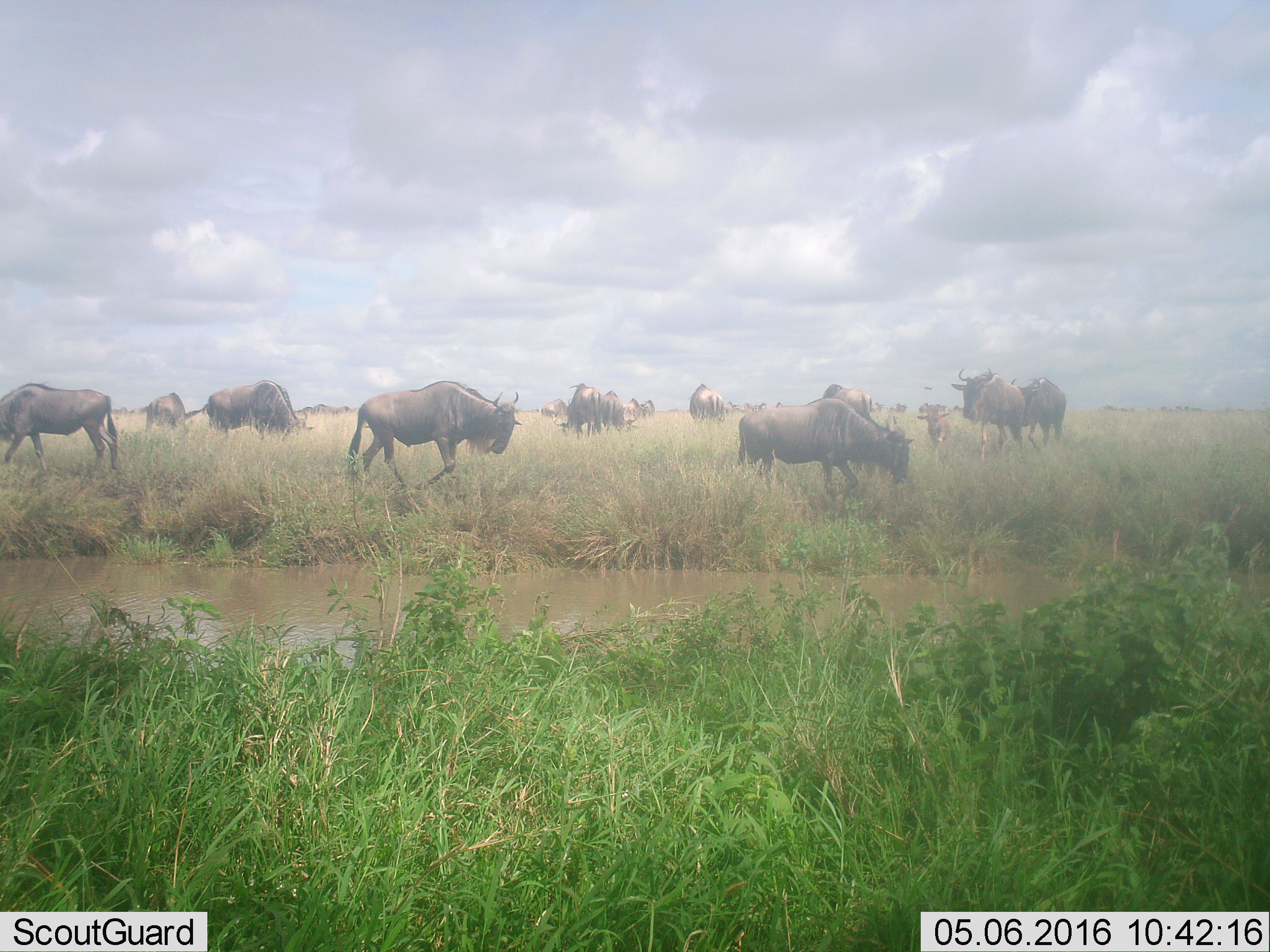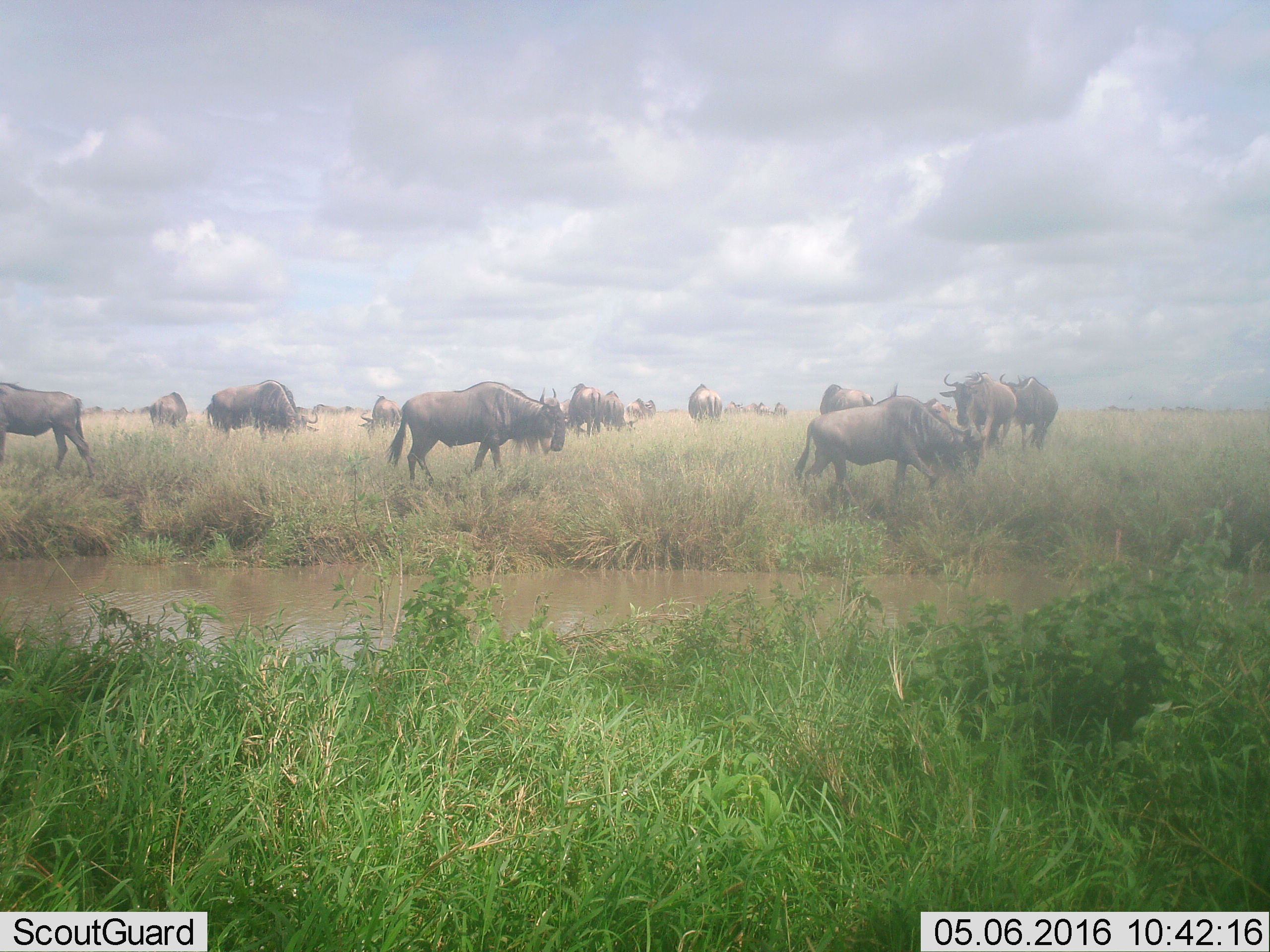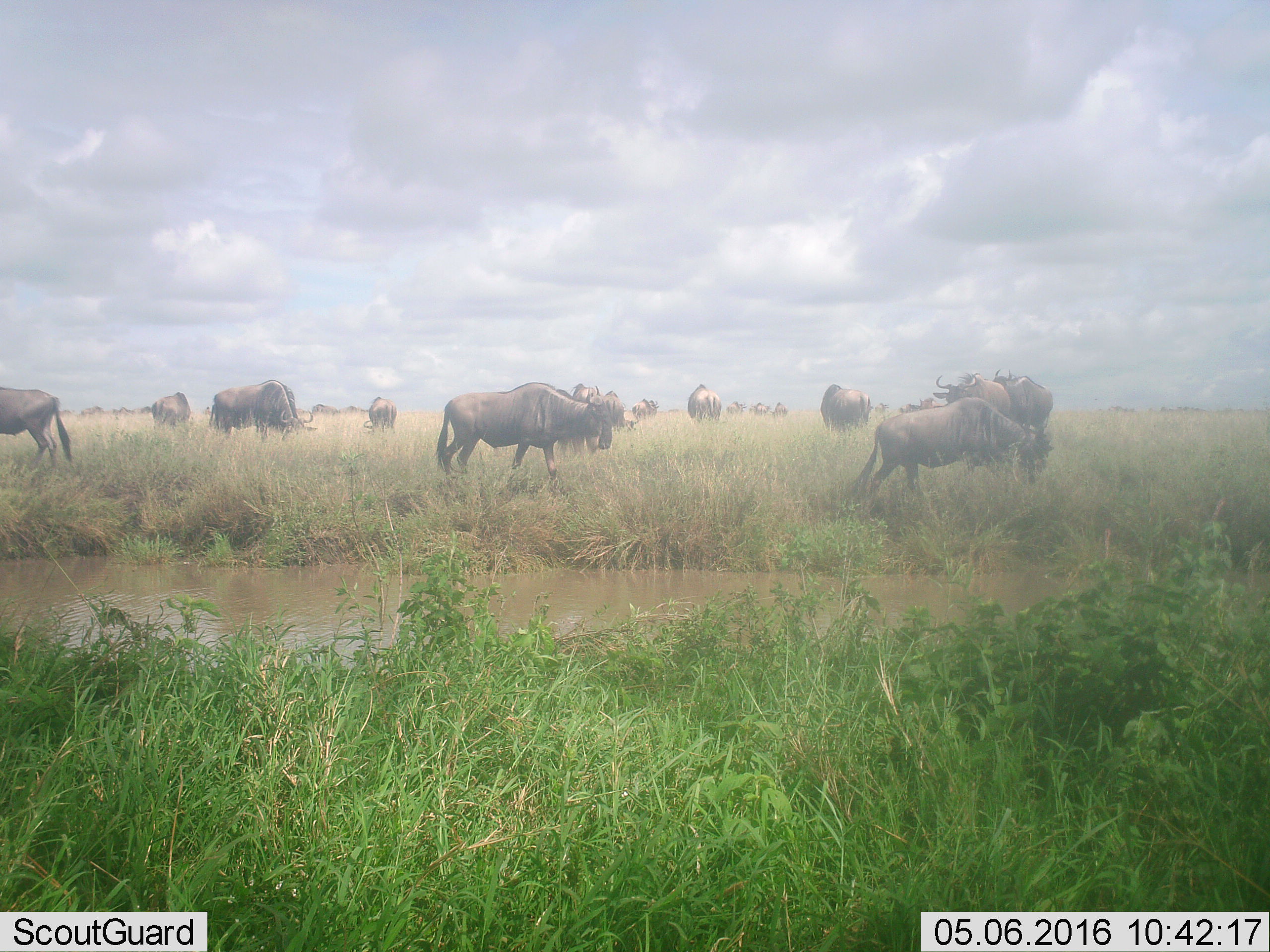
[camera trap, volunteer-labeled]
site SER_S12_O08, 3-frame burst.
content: unidentified animal